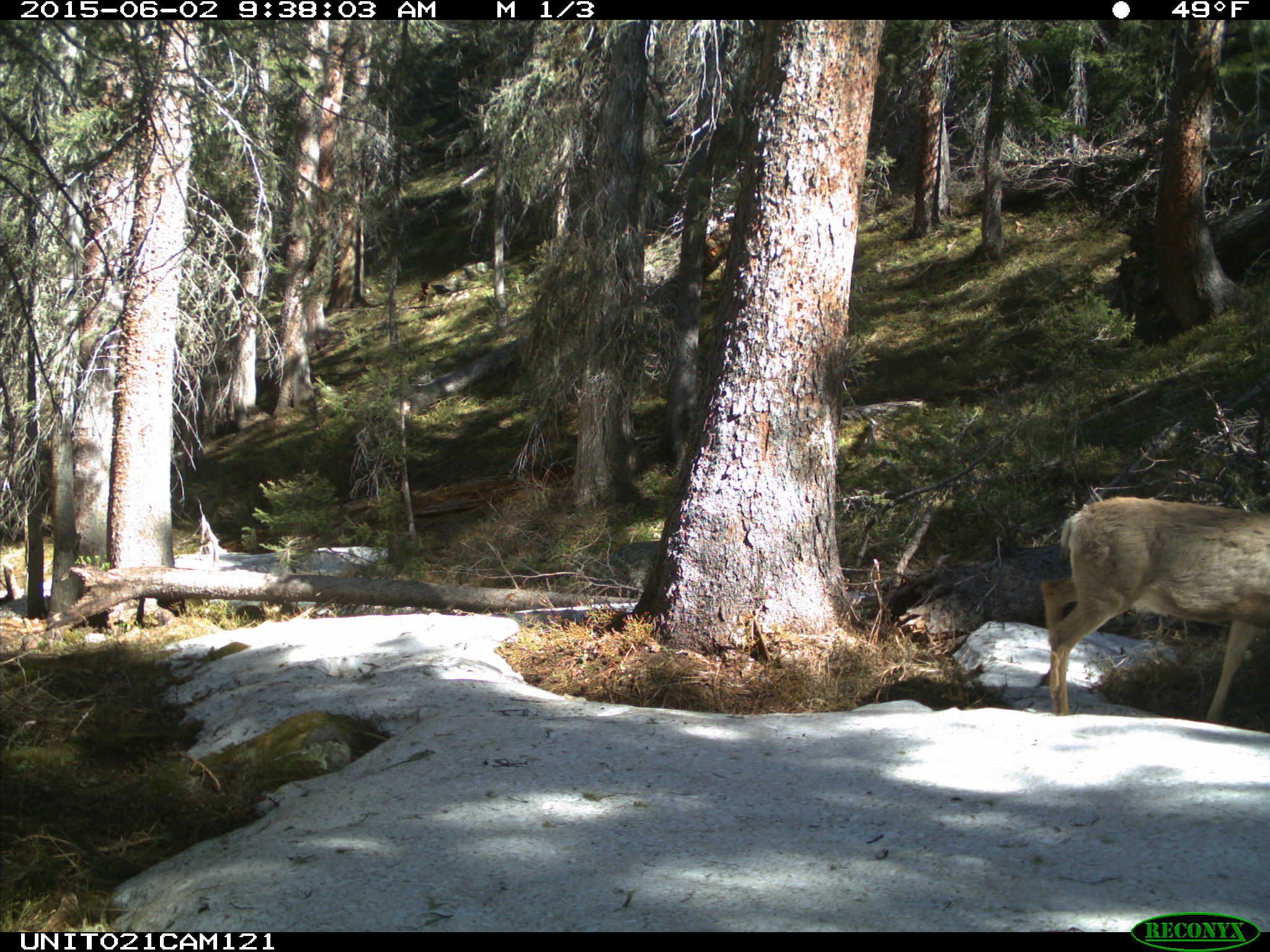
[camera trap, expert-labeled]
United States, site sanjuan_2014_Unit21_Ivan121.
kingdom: Animalia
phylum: Chordata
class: Mammalia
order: Artiodactyla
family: Cervidae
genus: Odocoileus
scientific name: Odocoileus hemionus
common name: mule deer